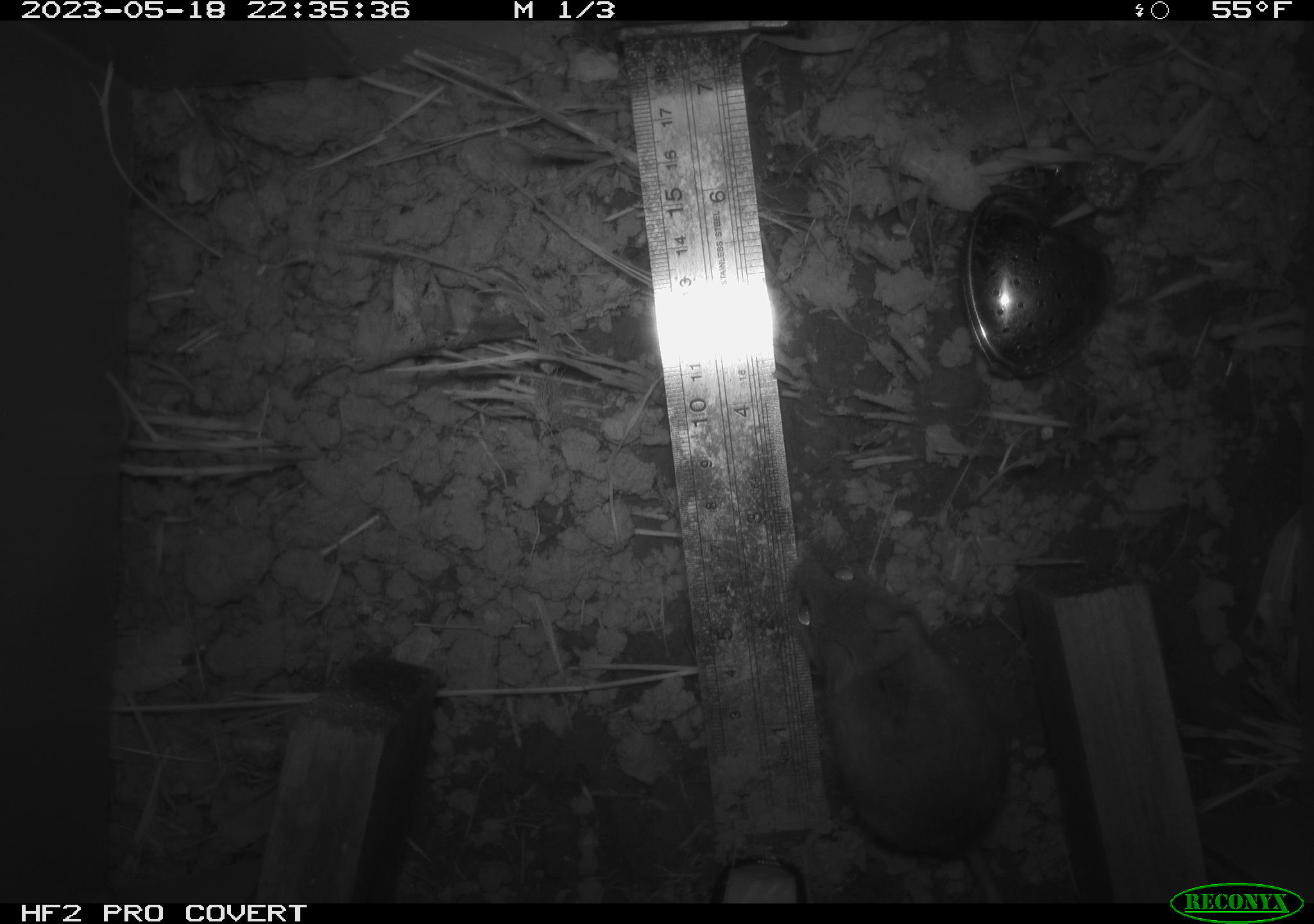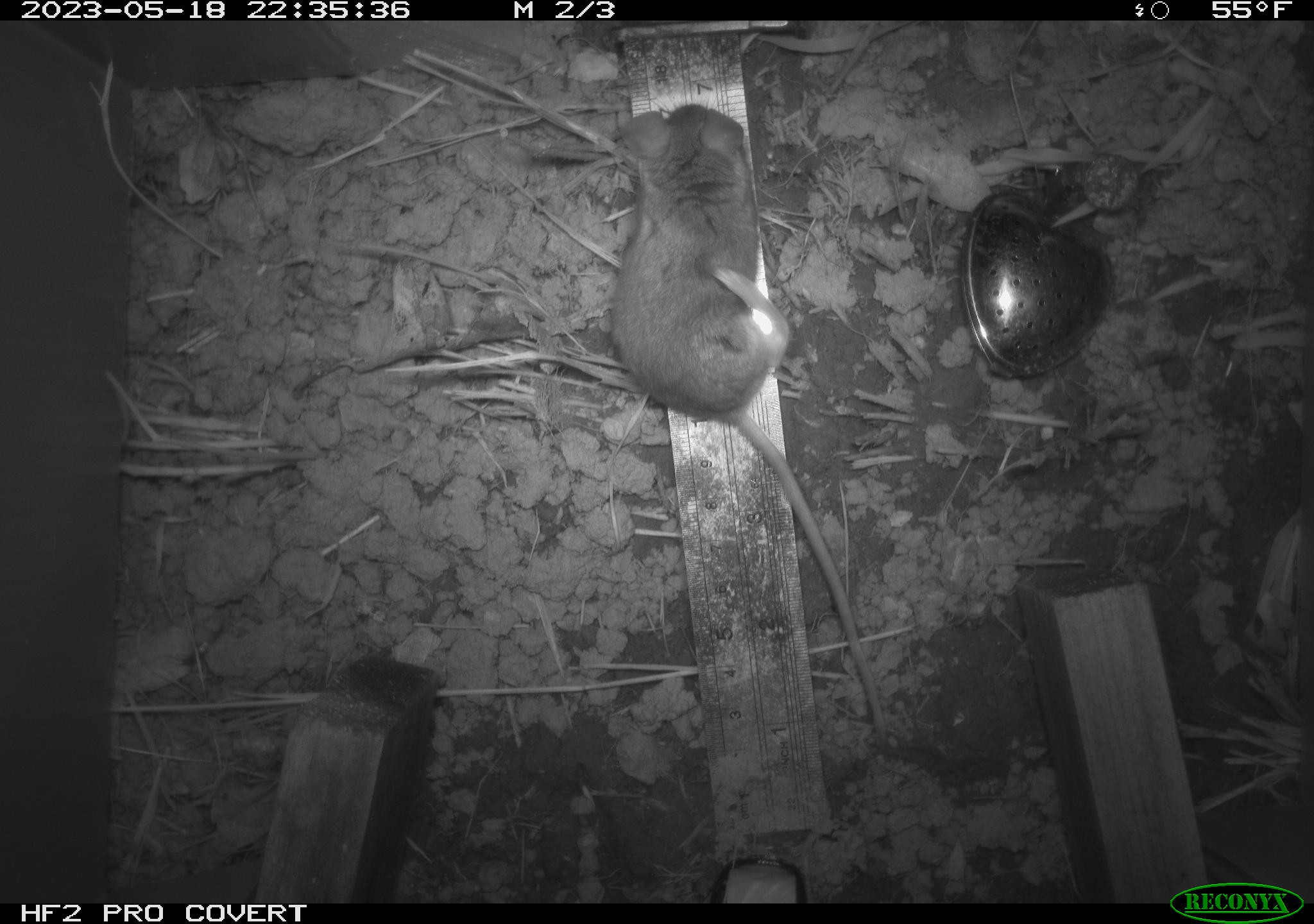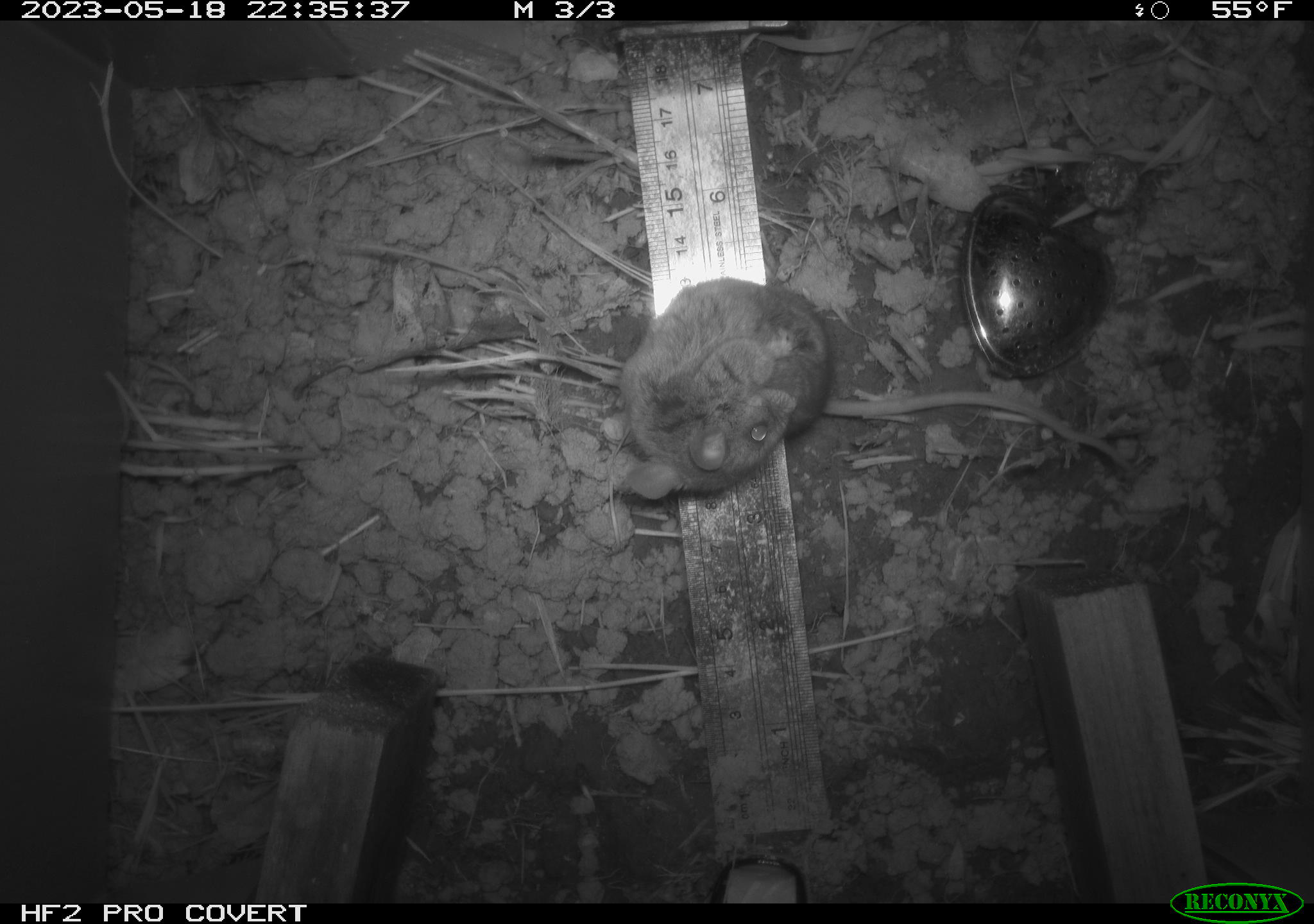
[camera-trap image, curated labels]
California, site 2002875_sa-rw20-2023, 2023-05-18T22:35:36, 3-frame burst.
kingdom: Animalia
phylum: Chordata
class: Mammalia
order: Rodentia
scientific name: Rodentia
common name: mouse species